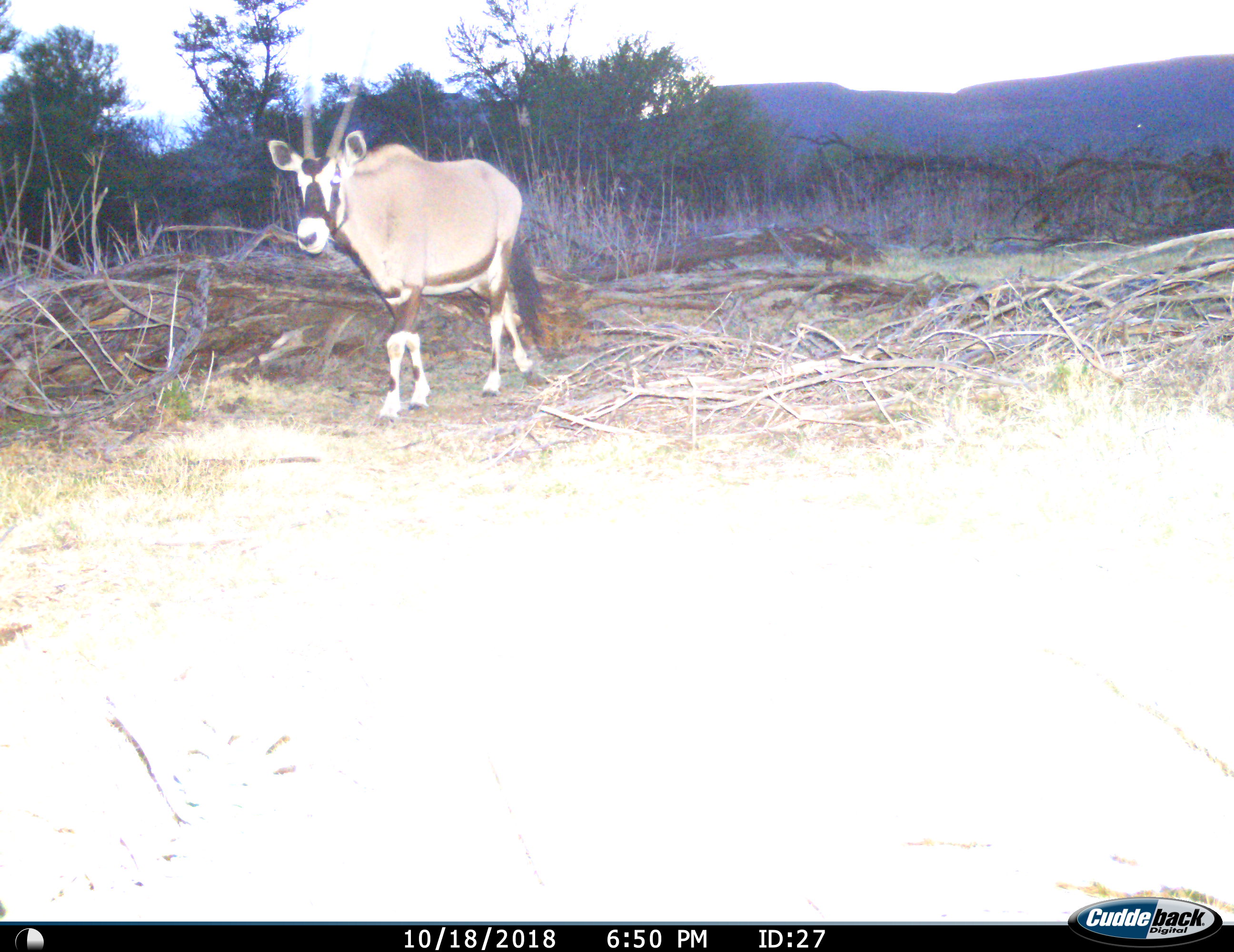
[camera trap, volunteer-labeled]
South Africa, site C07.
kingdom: Animalia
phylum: Chordata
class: Mammalia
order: Artiodactyla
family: Bovidae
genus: Oryx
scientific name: Oryx gazella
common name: gemsbok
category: gemsbokoryx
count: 1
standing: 20%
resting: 0%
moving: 90%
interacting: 0%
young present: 0%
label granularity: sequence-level